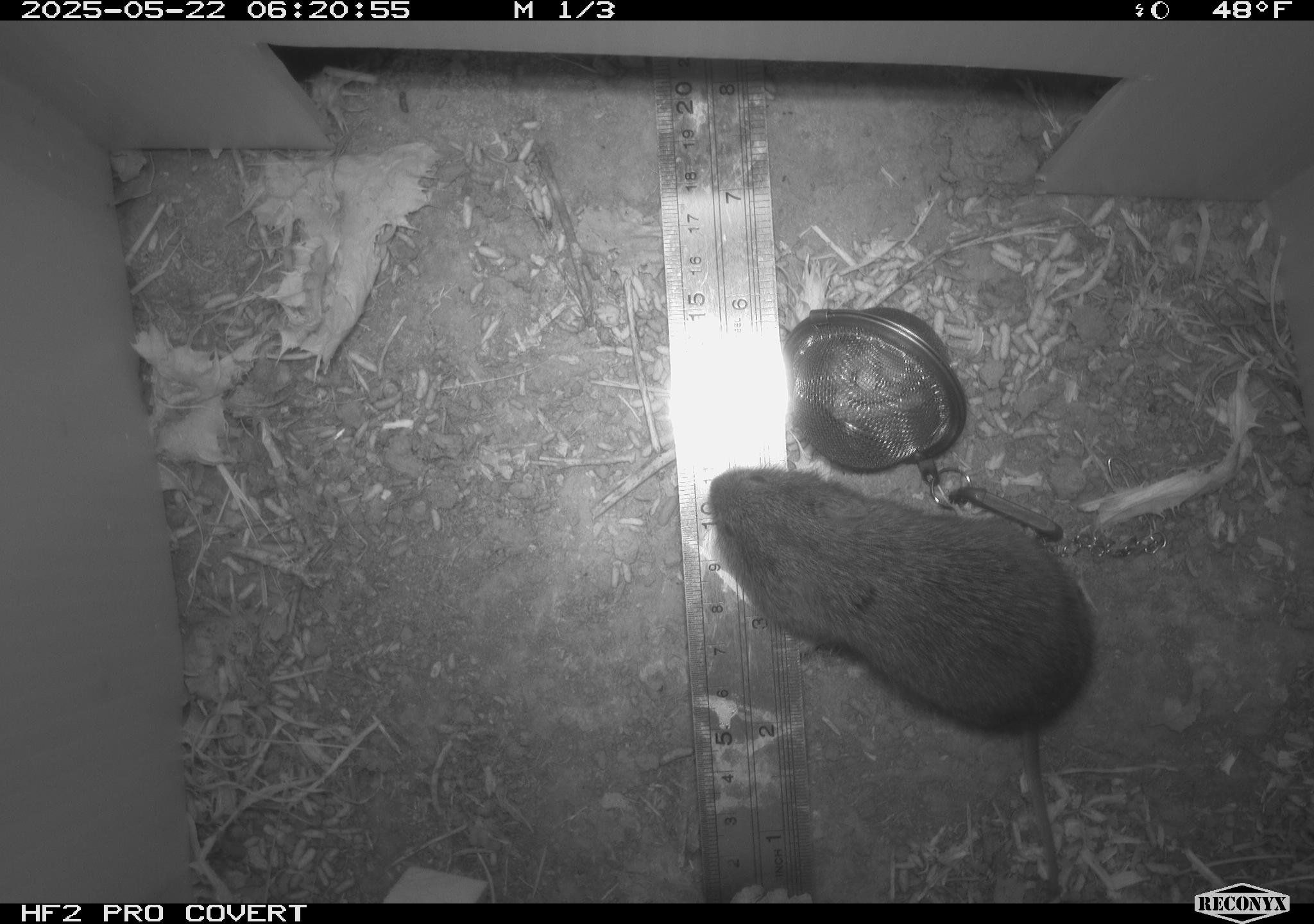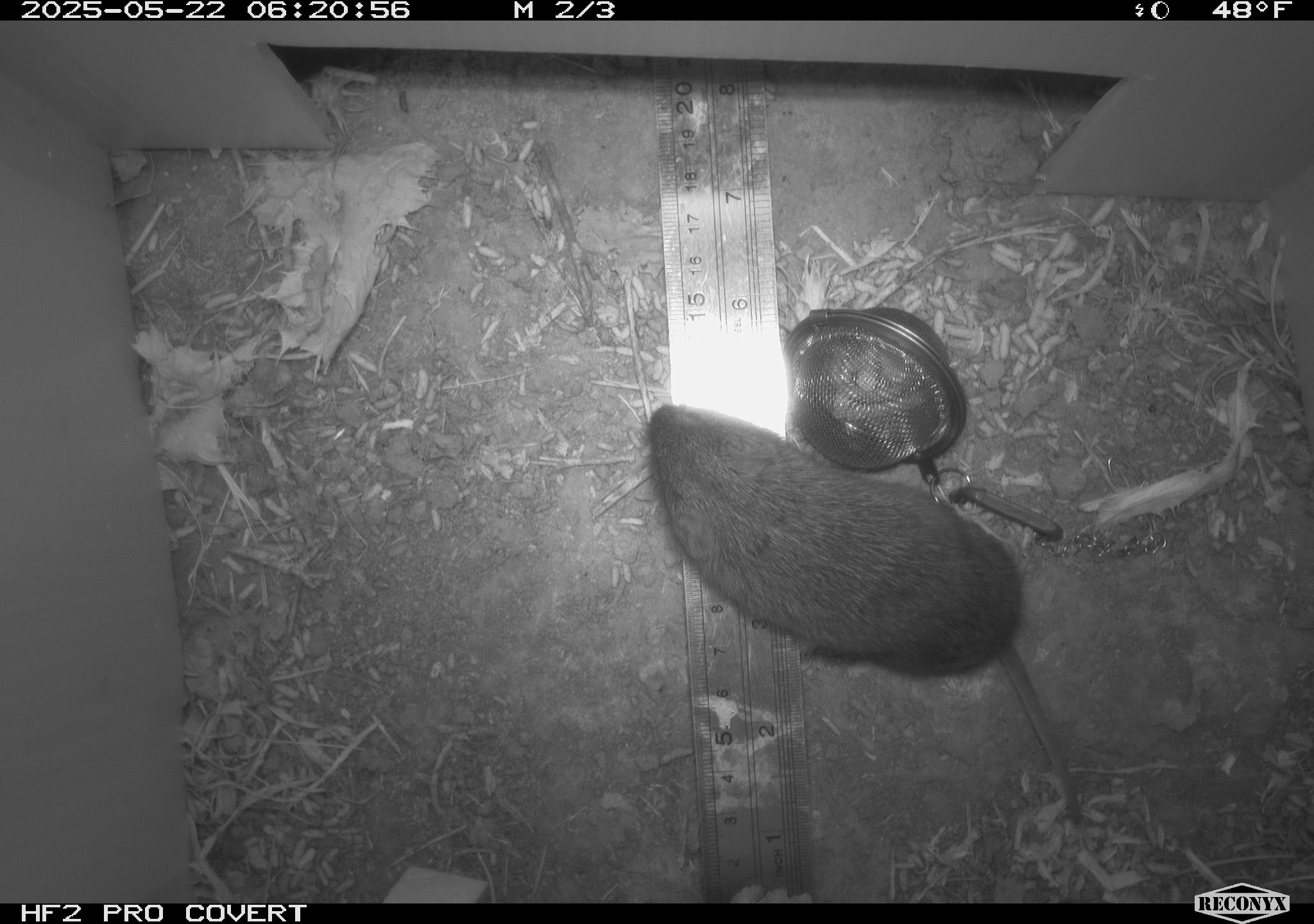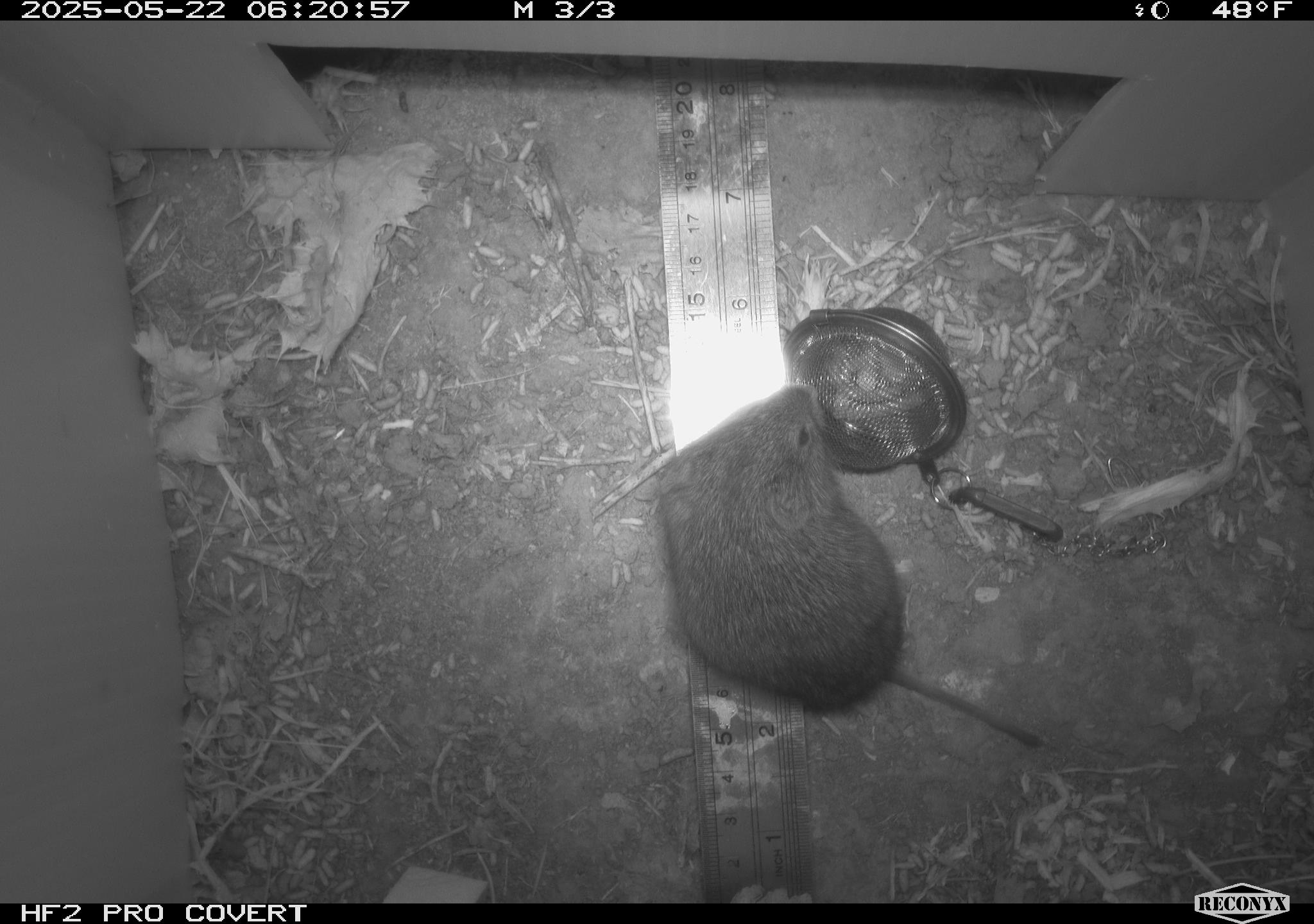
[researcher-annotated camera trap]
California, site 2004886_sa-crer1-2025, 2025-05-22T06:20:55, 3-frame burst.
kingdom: Animalia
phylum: Chordata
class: Mammalia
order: Rodentia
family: Cricetidae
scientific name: Arvicolinae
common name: voles, lemmings, and muskrats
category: arvicolinae subfamily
Arvicolinae subfamily (voles, lemmings, and muskrats) (Arvicolinae).